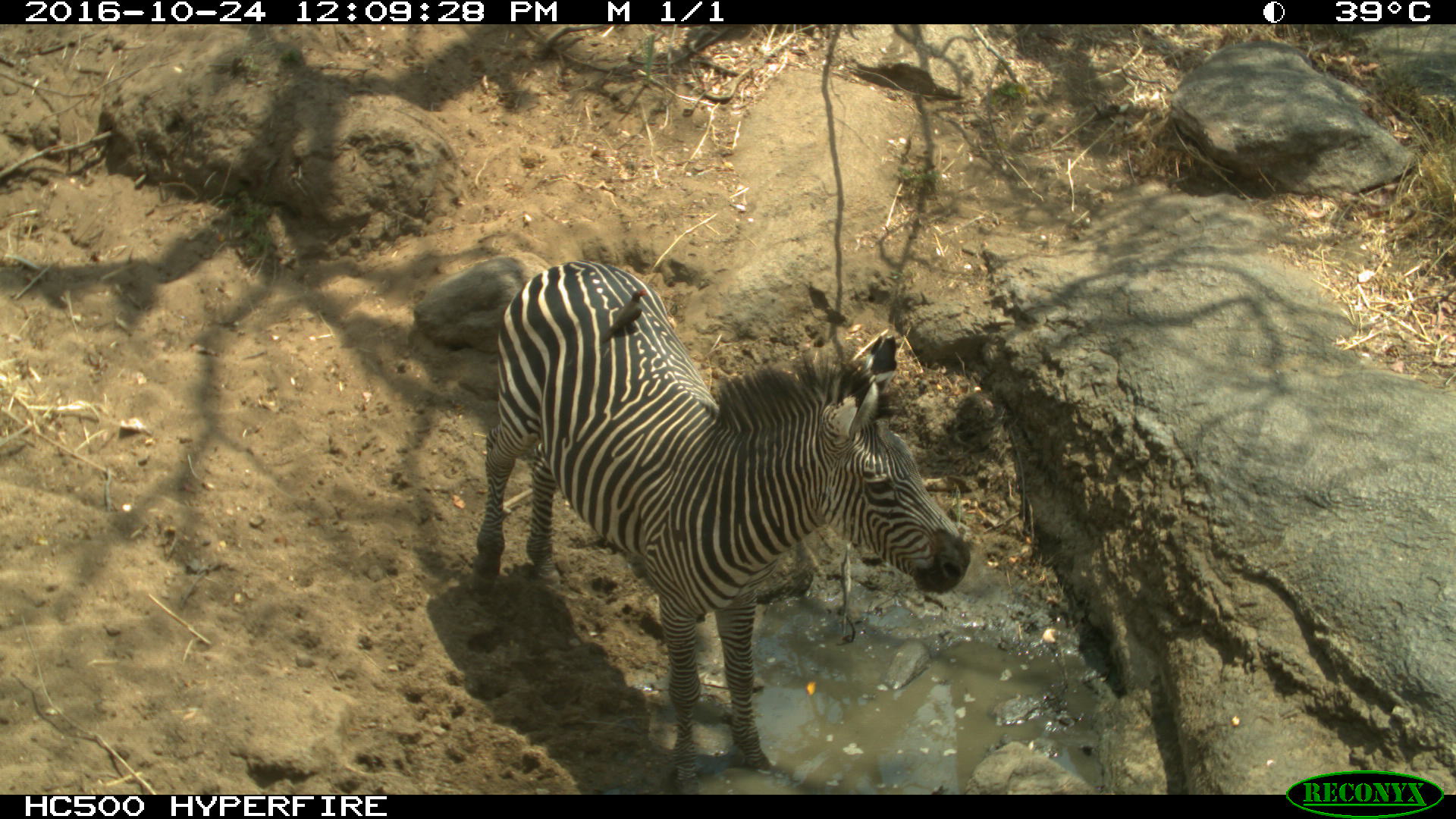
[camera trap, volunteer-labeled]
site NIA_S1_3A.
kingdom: Animalia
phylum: Chordata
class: Mammalia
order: Perissodactyla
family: Equidae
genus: Equus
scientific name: Equus quagga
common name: plains zebra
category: zebraplains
Zebraplains (plains zebra) (Equus quagga), count 1. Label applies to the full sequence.